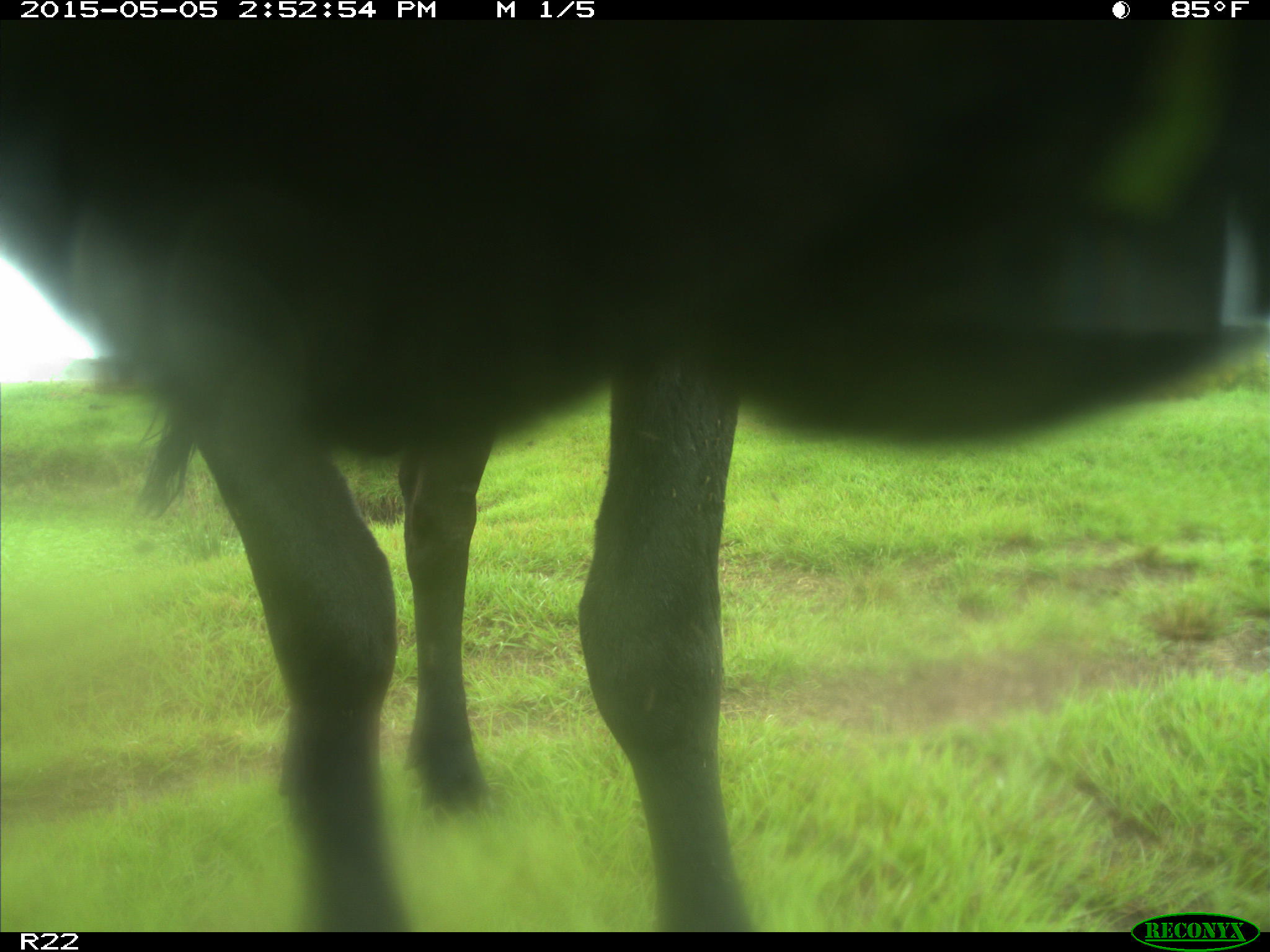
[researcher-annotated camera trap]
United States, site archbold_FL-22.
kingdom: Animalia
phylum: Chordata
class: Mammalia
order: Artiodactyla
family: Bovidae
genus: Bos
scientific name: Bos taurus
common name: domestic cow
Bos taurus (domestic cow).